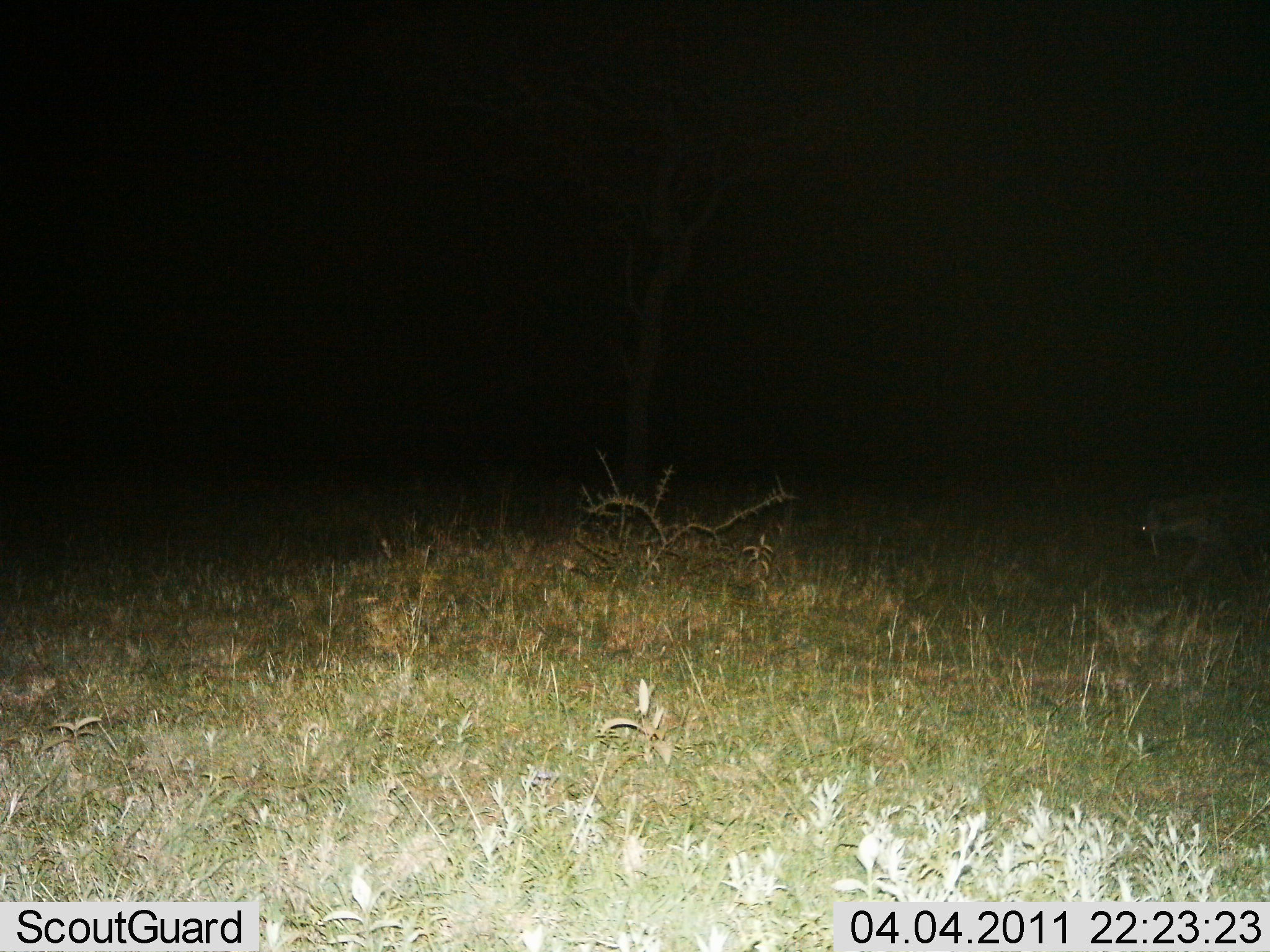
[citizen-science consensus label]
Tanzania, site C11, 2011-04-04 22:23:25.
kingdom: Animalia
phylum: Chordata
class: Mammalia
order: Carnivora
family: Hyaenidae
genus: Crocuta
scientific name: Crocuta crocuta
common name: spotted hyena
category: hyenaspotted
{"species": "hyenaspotted (spotted hyena) (Crocuta crocuta)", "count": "1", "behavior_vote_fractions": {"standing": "20%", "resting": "0%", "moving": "80%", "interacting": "0%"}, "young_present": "0%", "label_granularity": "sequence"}